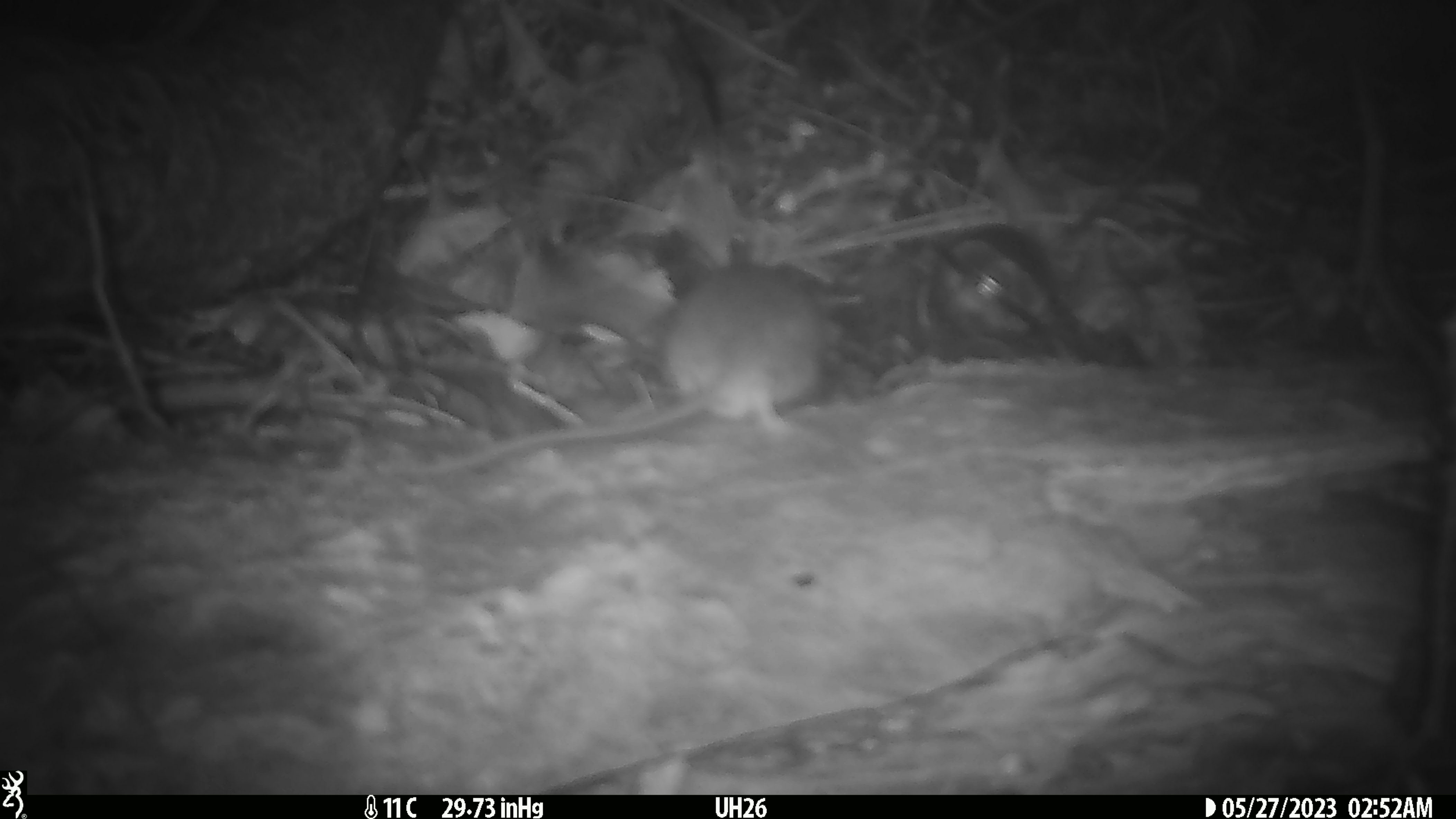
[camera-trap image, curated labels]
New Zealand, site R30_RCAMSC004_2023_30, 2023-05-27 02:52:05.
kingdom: Animalia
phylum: Chordata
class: Mammalia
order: Rodentia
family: Muridae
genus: Mus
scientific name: Mus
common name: mouse